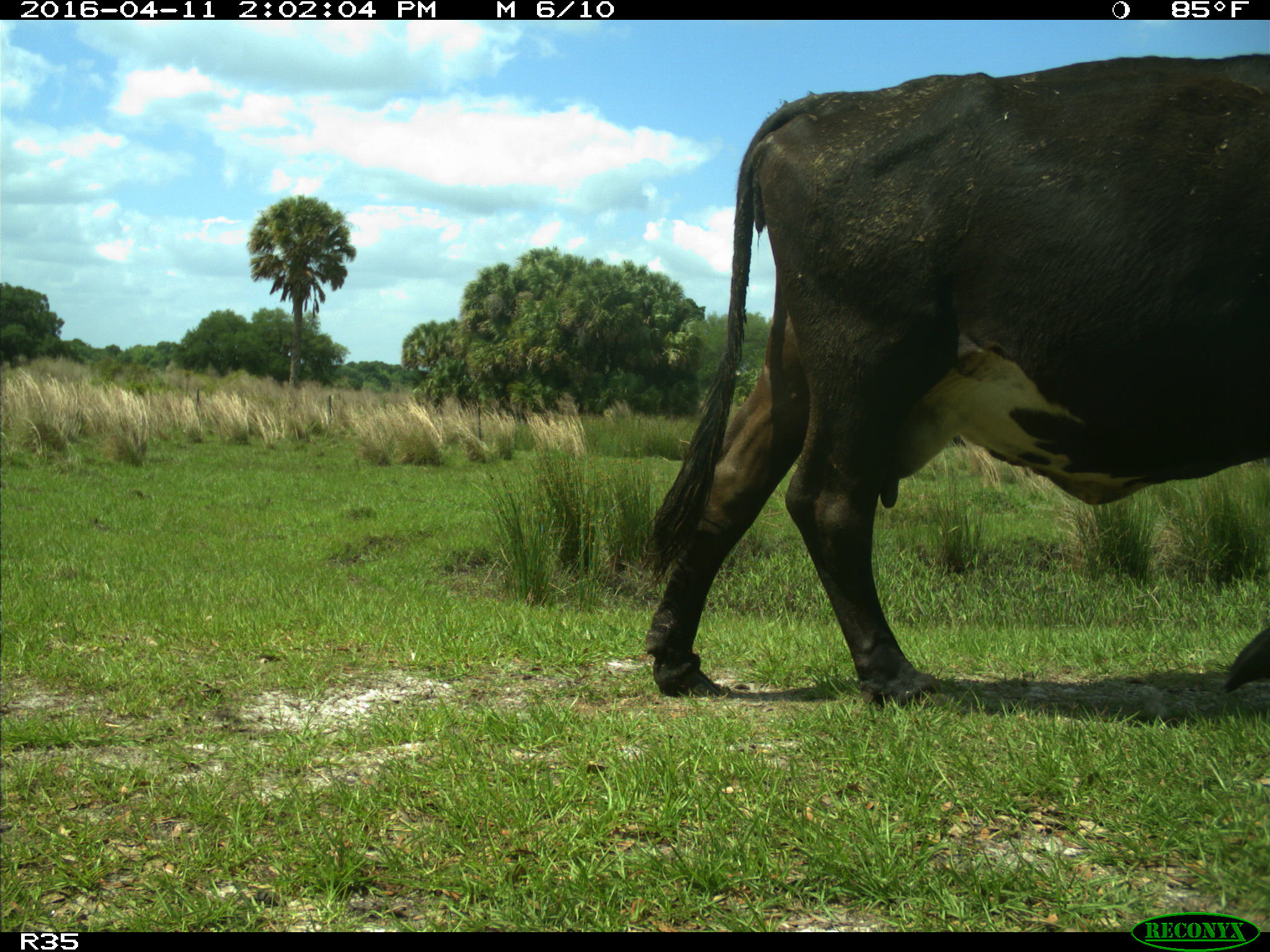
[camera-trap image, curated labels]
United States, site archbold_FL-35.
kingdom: Animalia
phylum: Chordata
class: Mammalia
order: Artiodactyla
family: Bovidae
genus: Bos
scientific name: Bos taurus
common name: domestic cow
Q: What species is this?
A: Bos taurus (domestic cow).